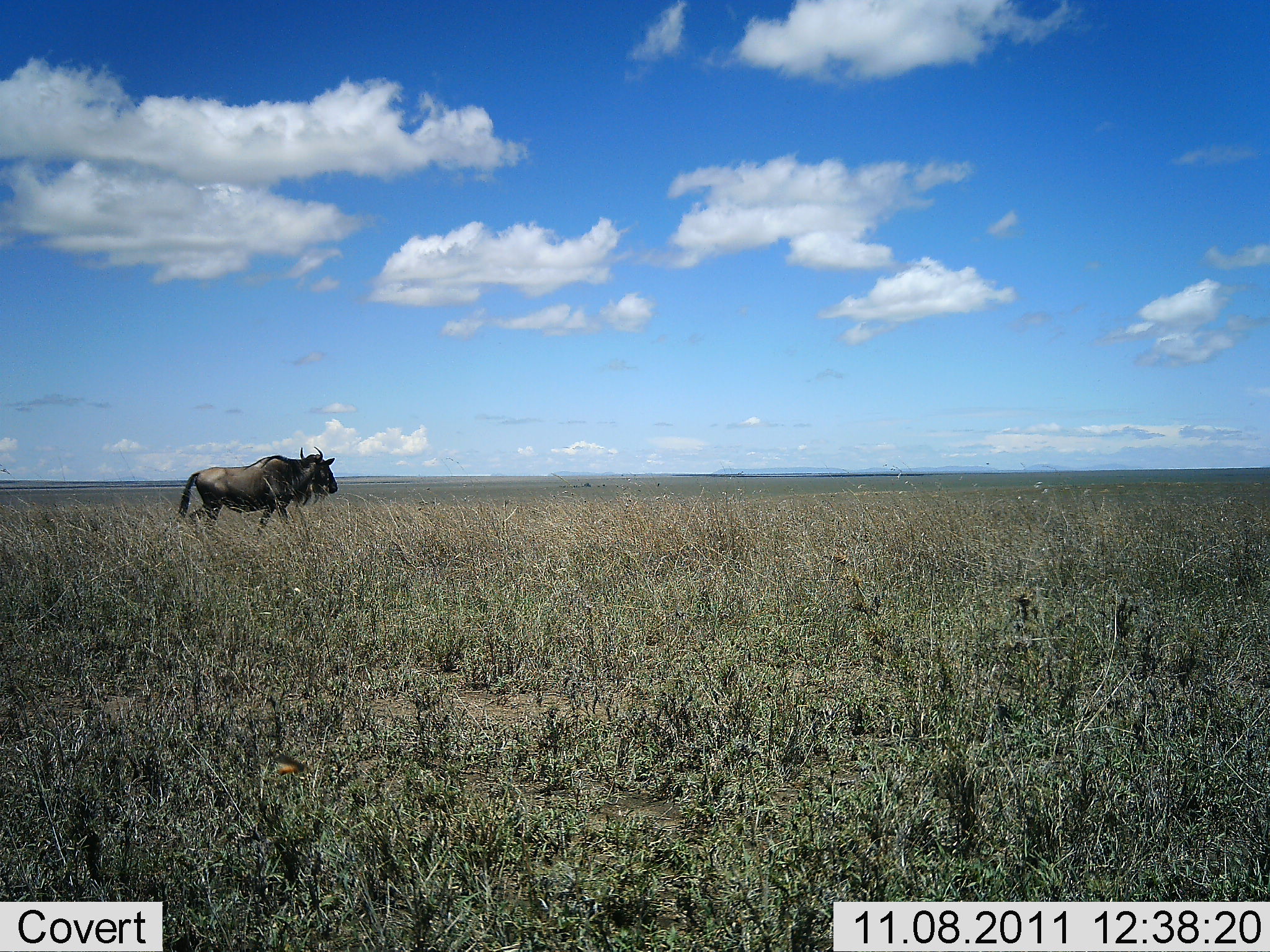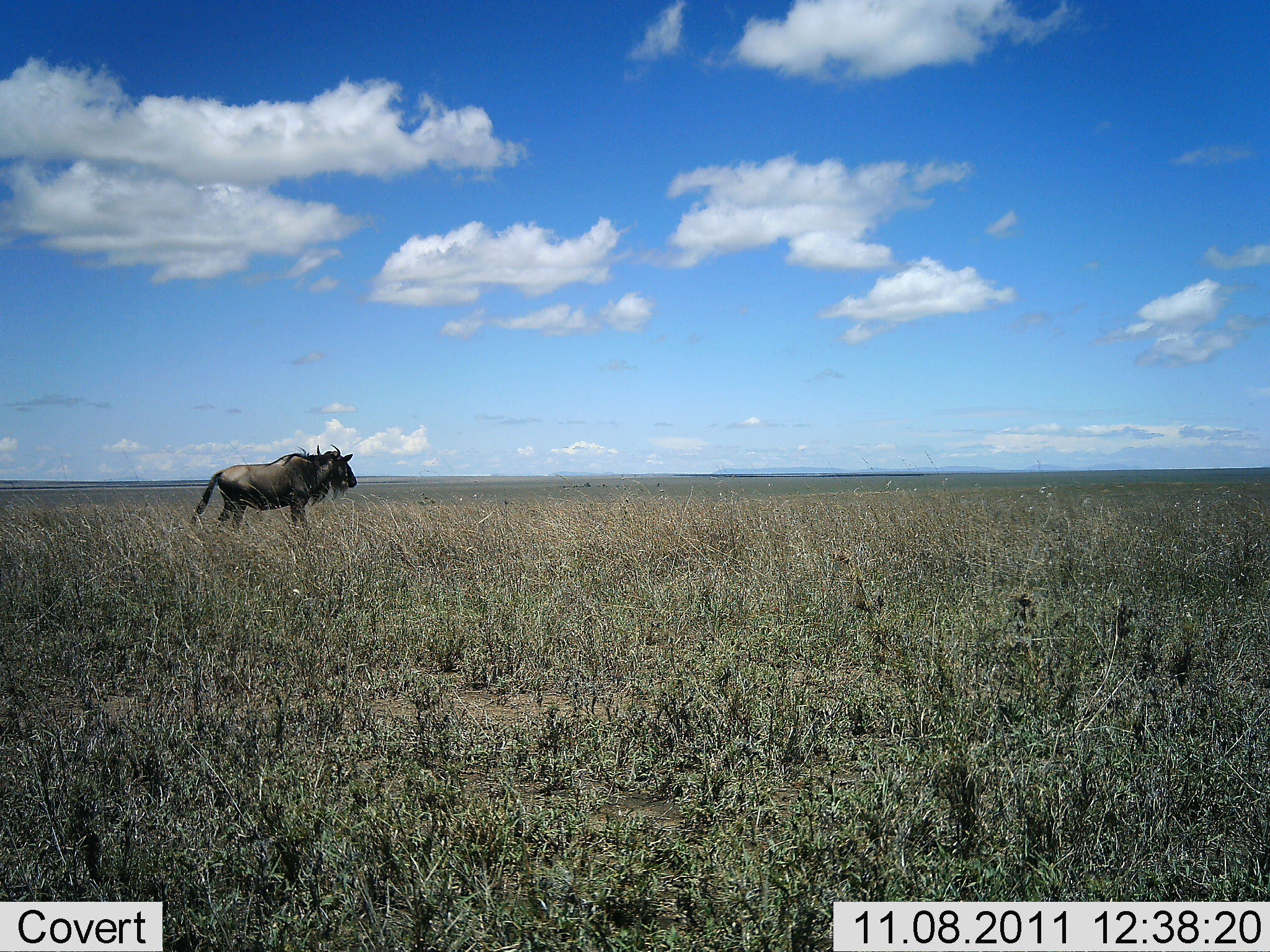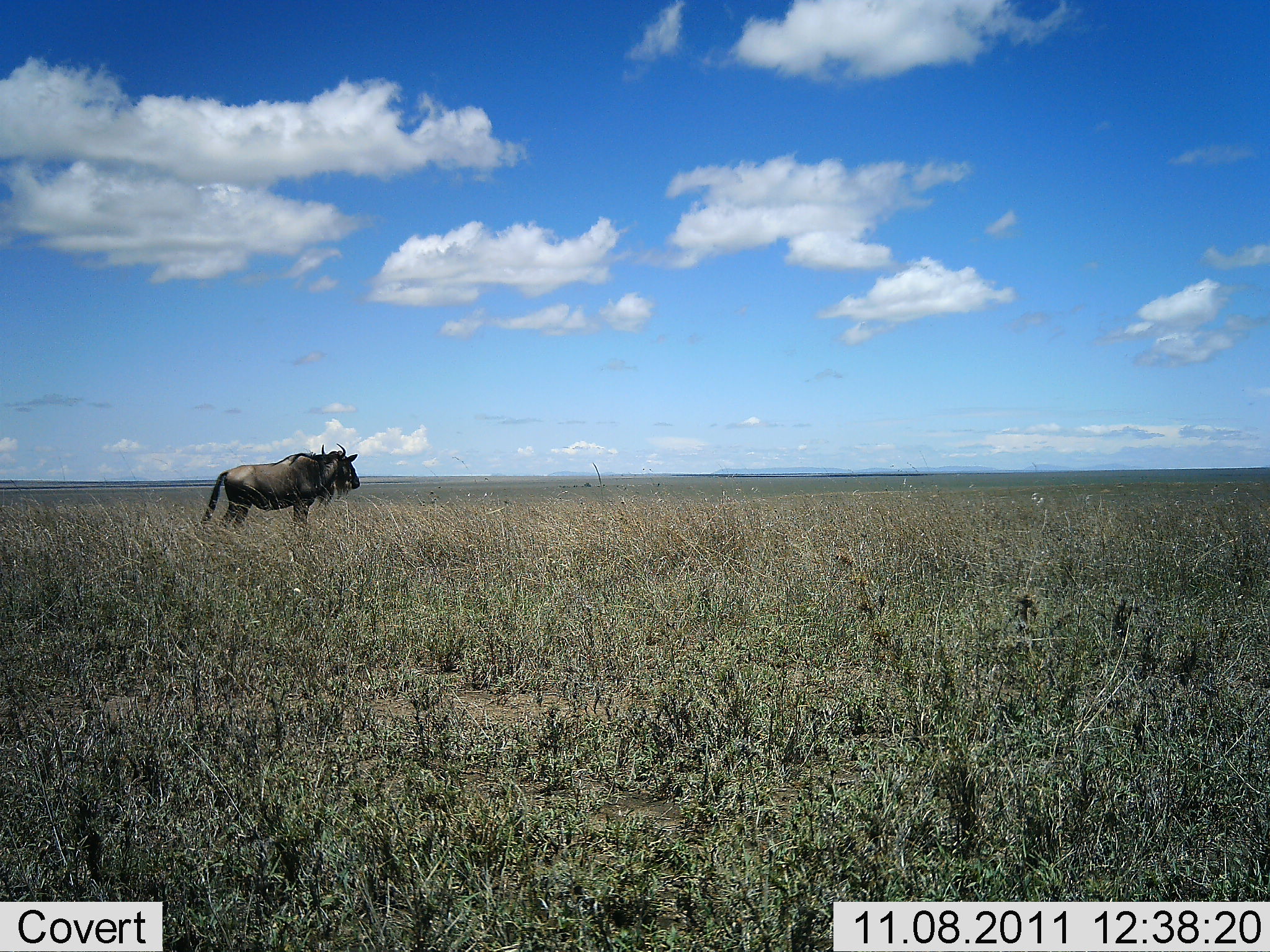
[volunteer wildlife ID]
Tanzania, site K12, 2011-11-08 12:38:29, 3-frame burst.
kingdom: Animalia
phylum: Chordata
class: Mammalia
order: Artiodactyla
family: Bovidae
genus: Connochaetes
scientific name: Connochaetes taurinus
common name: blue wildebeest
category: wildebeest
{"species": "wildebeest (blue wildebeest) (Connochaetes taurinus)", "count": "1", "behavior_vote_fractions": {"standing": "9%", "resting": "0%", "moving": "100%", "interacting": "0%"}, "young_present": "0%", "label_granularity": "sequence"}